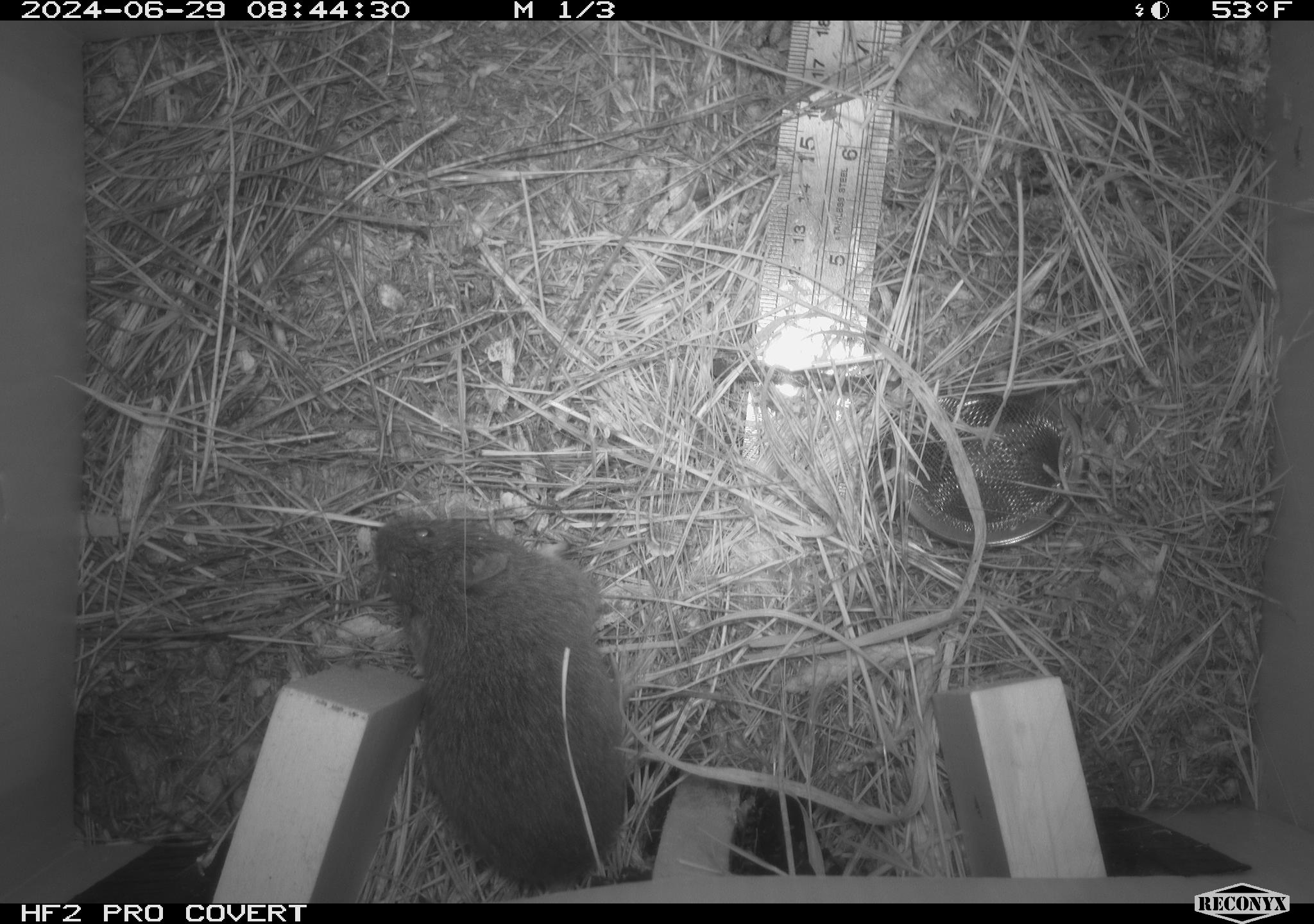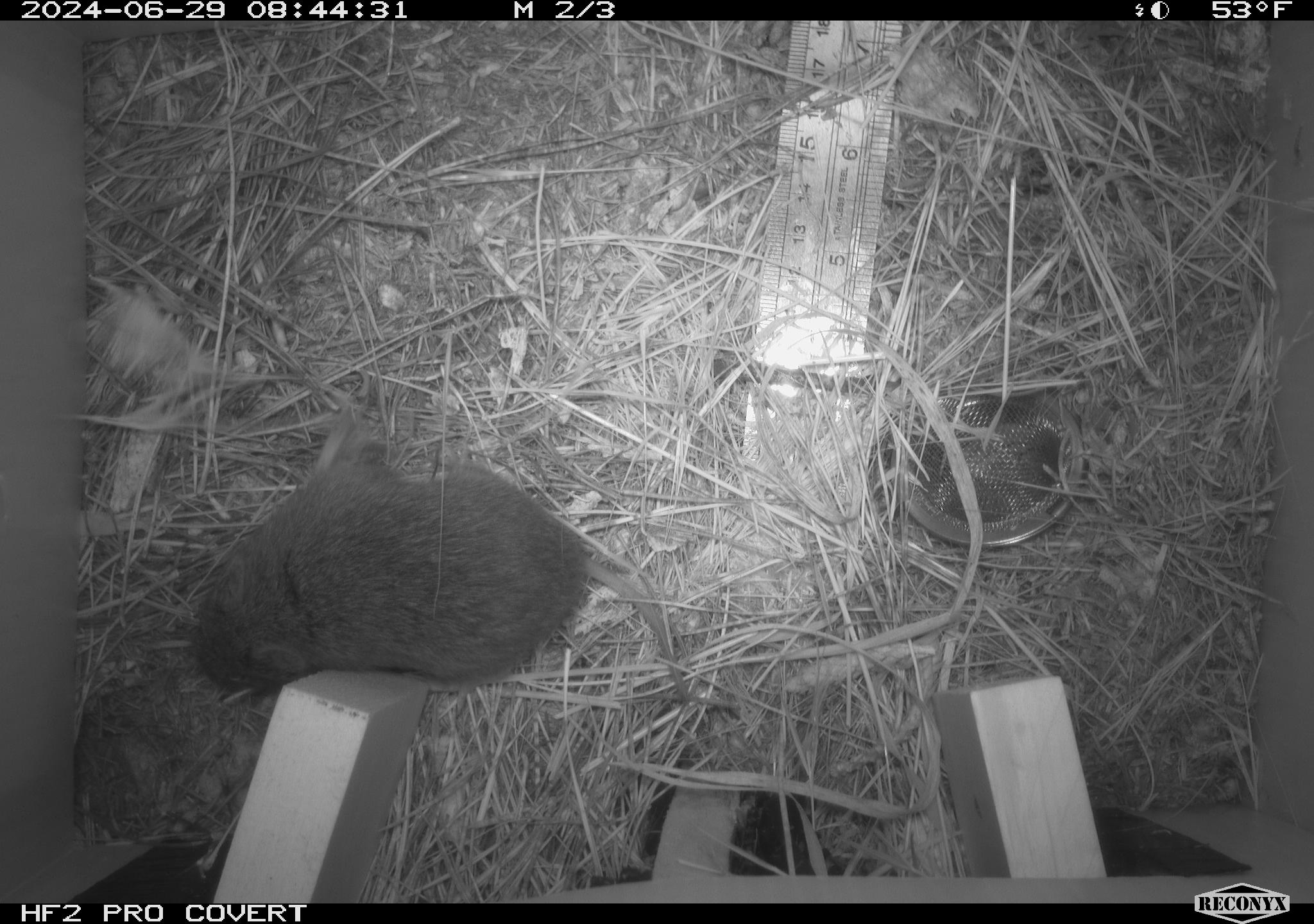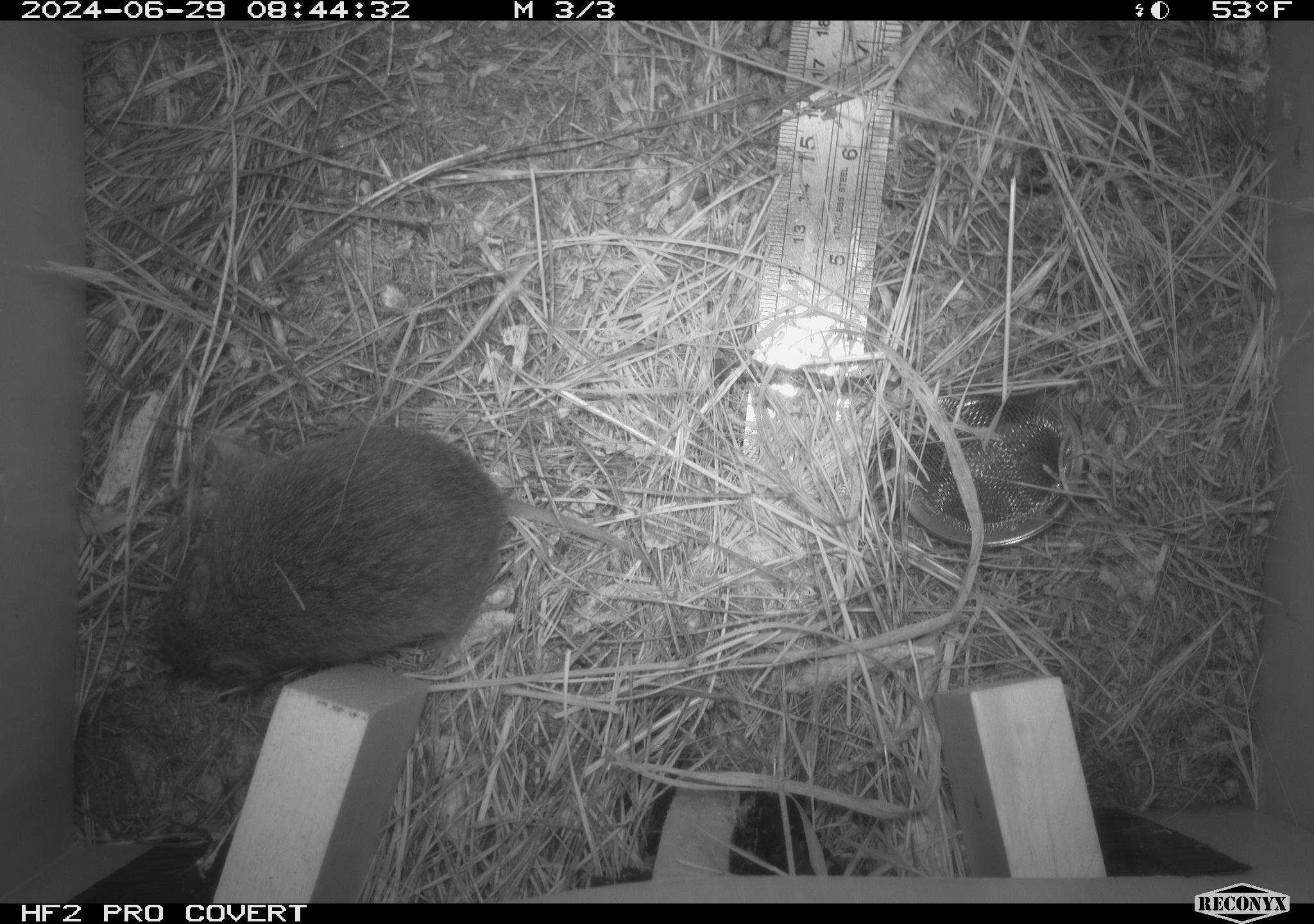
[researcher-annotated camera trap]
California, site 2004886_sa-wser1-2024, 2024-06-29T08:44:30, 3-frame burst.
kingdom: Animalia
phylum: Chordata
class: Mammalia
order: Rodentia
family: Cricetidae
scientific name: Arvicolinae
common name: voles, lemmings, and muskrats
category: arvicolinae subfamily